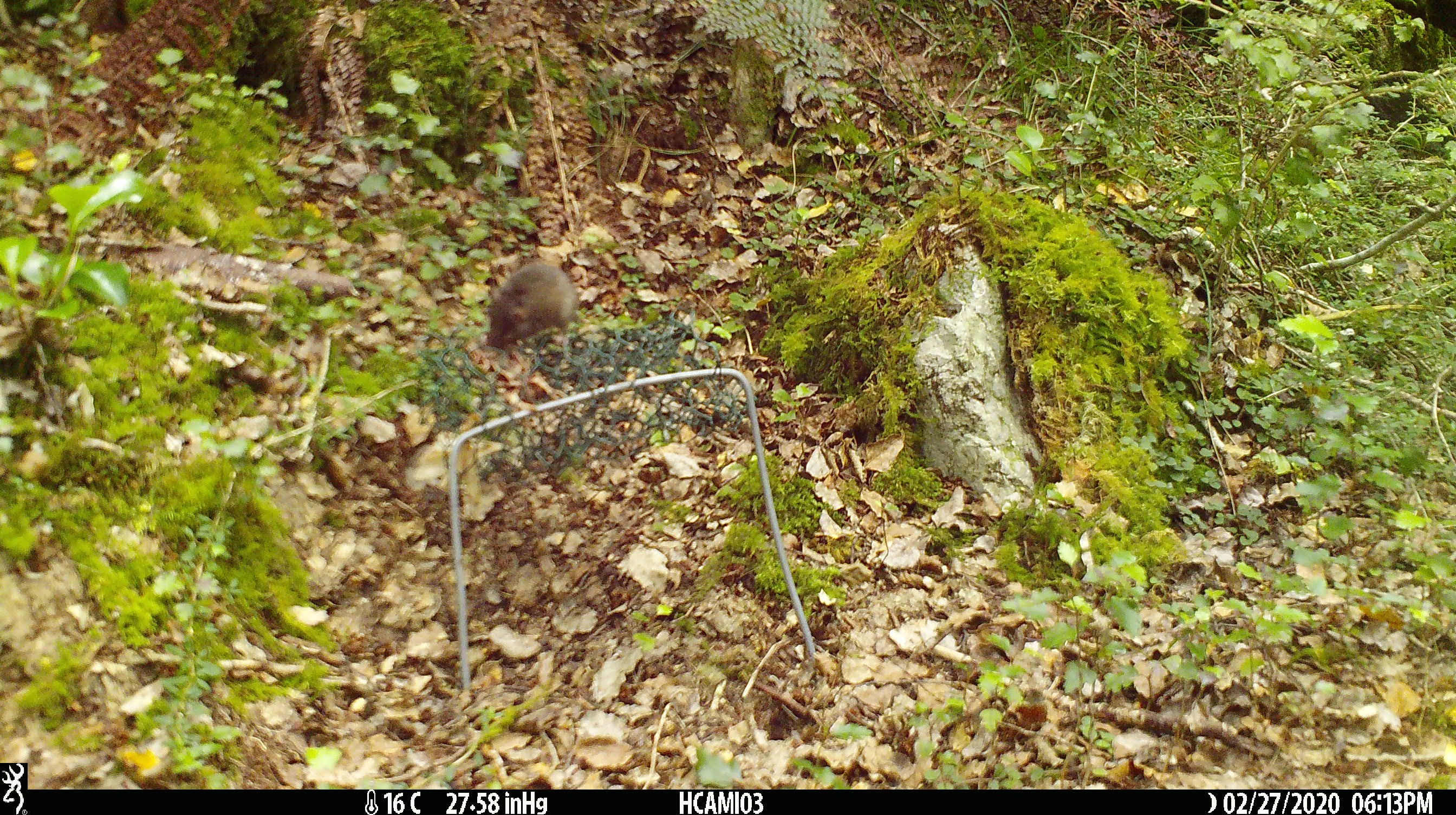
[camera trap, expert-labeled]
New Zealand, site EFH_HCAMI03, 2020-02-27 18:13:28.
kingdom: Animalia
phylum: Chordata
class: Mammalia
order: Rodentia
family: Muridae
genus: Mus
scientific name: Mus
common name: mouse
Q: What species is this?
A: Mouse (Mus).